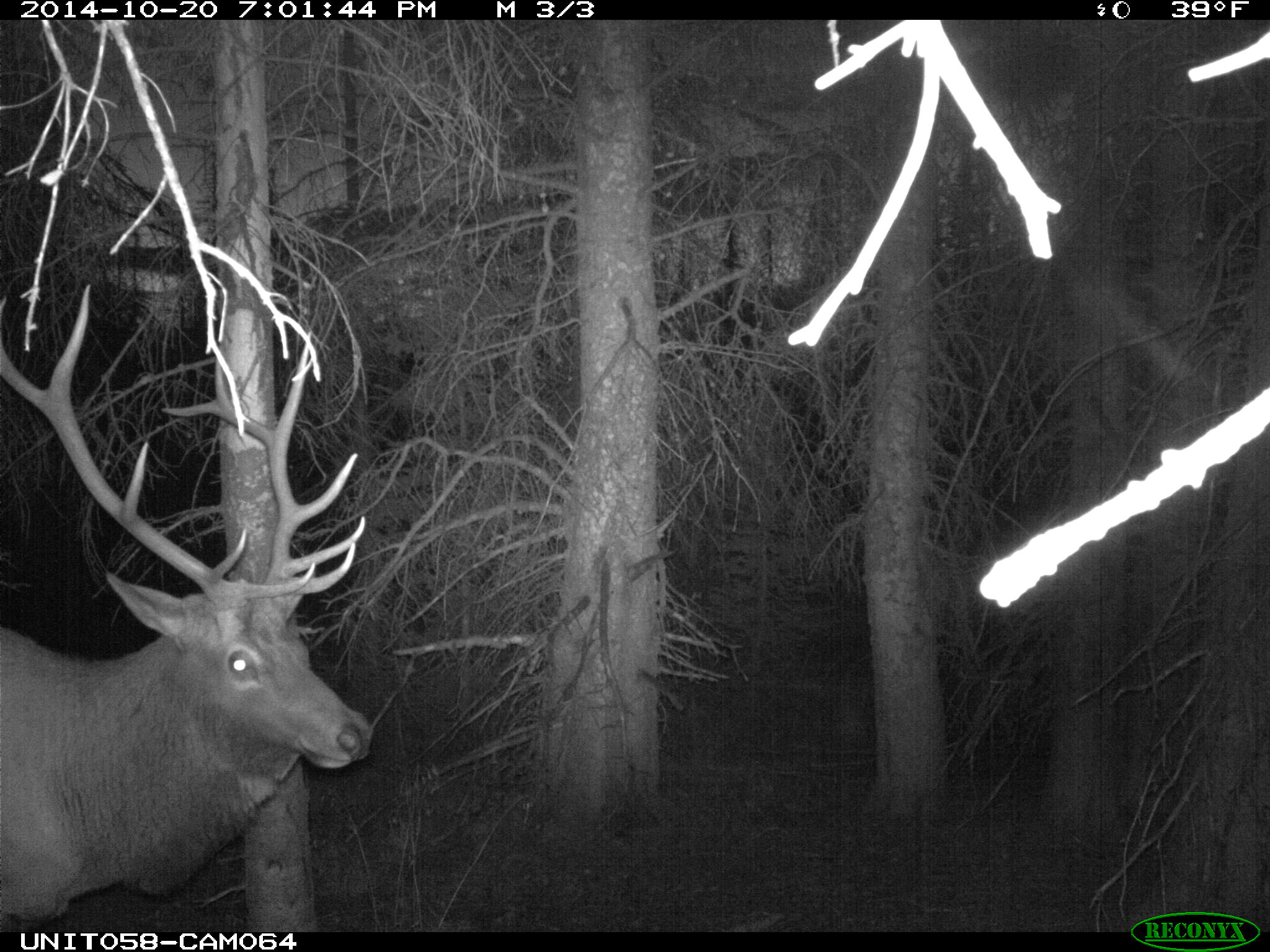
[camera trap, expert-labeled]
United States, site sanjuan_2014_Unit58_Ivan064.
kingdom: Animalia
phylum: Chordata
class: Mammalia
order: Artiodactyla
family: Cervidae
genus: Cervus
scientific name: Cervus elaphus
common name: red deer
Cervus elaphus (red deer).